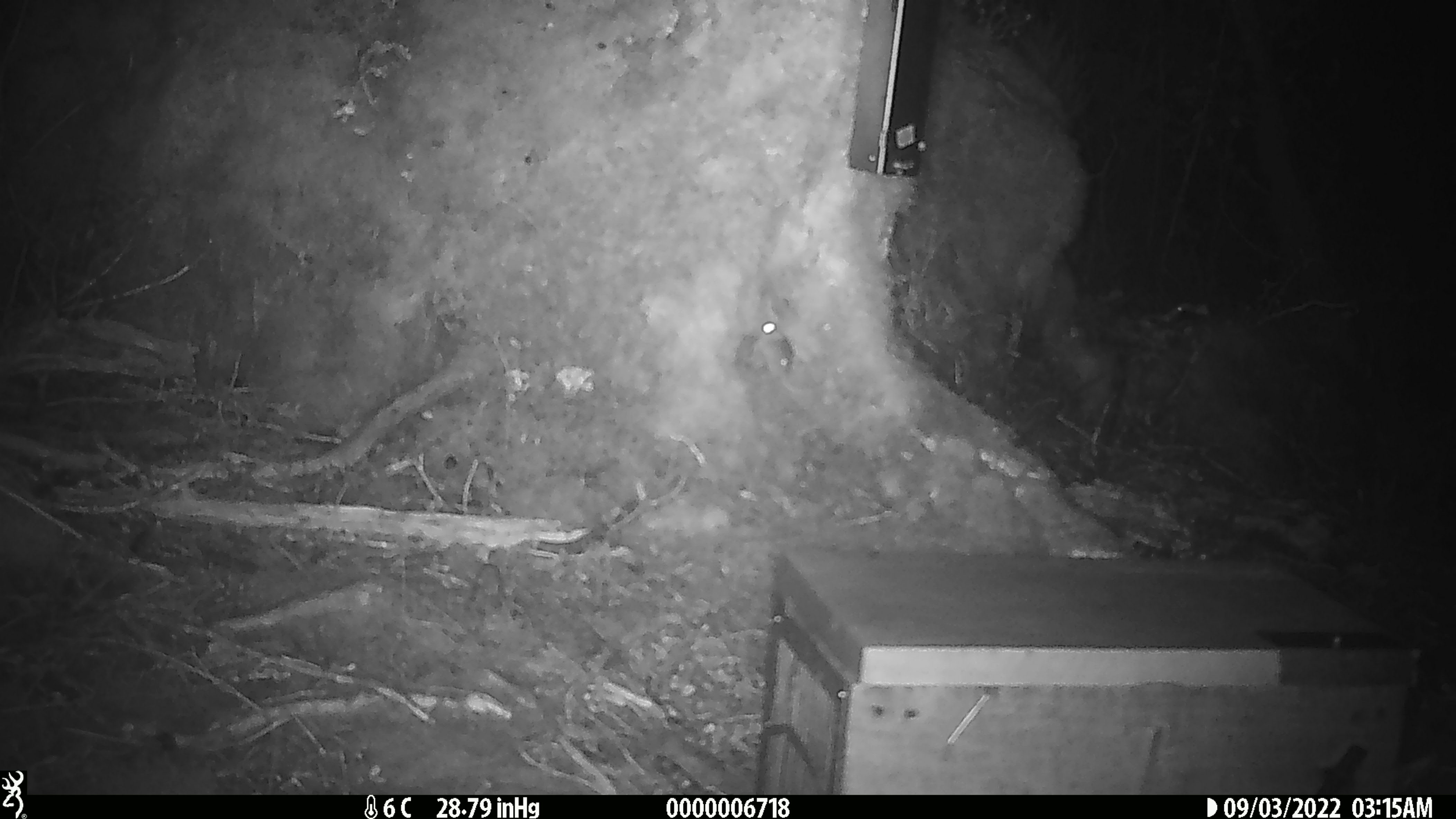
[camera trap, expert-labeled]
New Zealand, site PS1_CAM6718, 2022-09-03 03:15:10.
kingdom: Animalia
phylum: Chordata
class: Mammalia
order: Rodentia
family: Muridae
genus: Mus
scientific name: Mus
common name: mouse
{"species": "mouse (Mus)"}